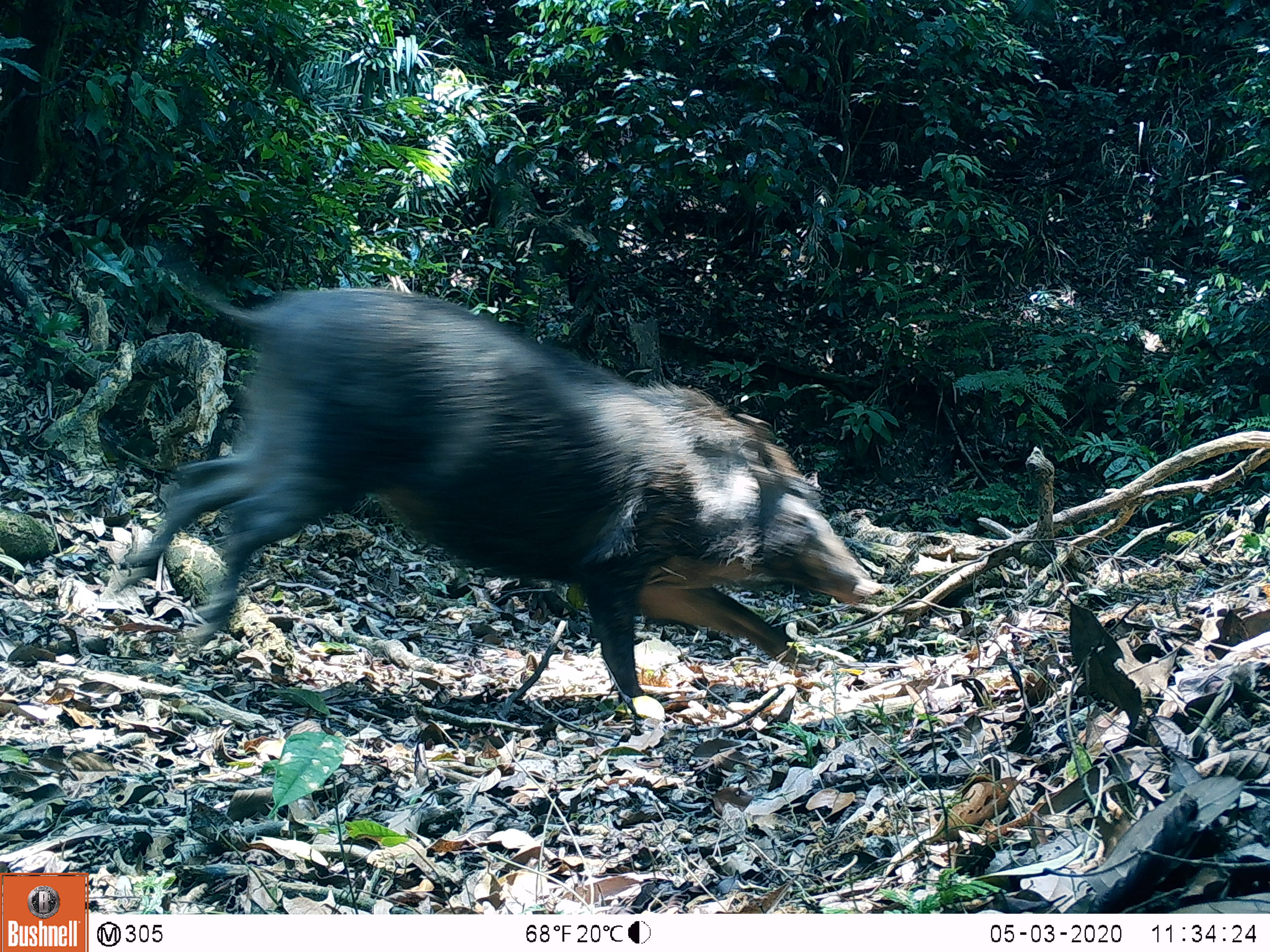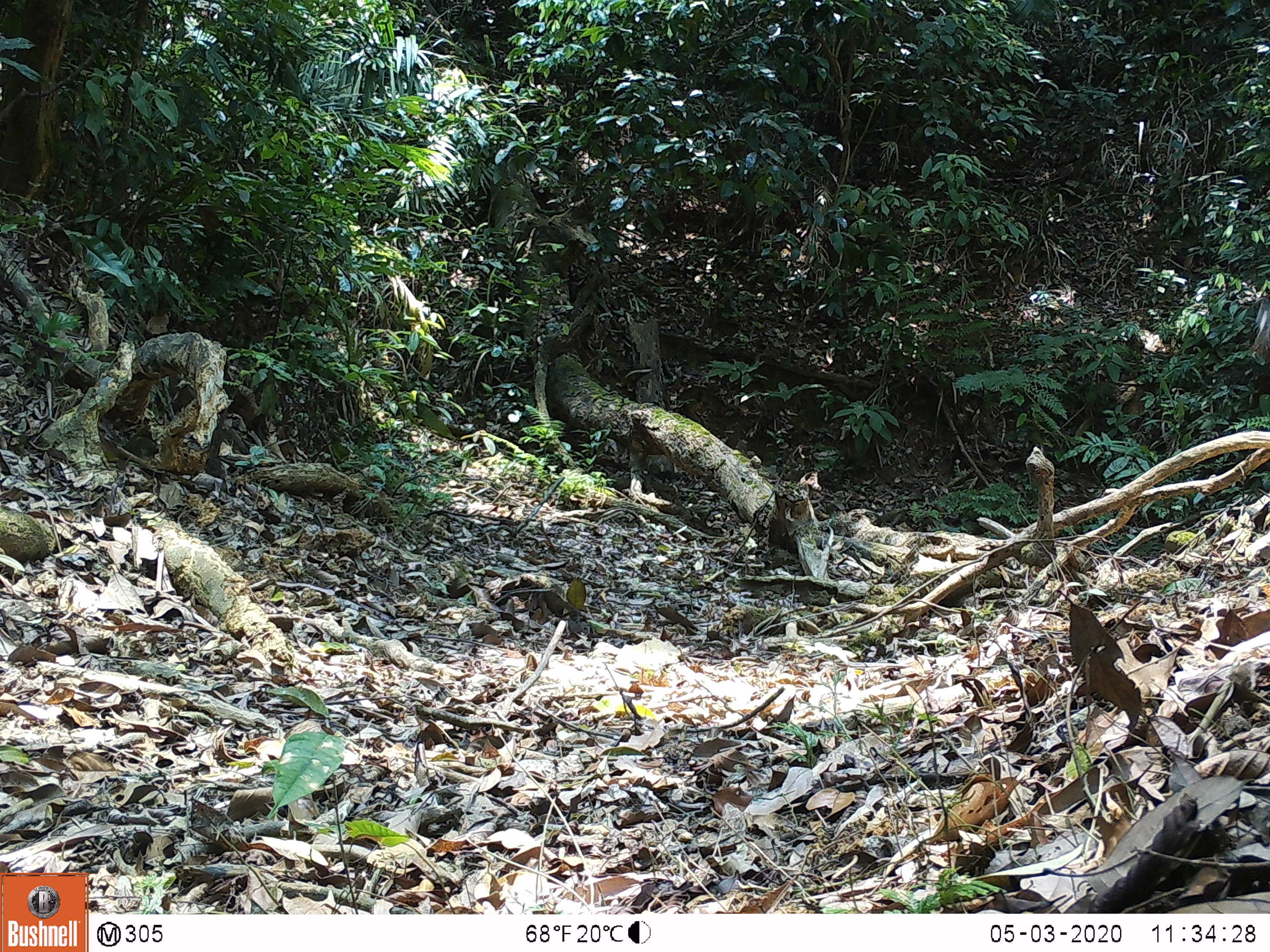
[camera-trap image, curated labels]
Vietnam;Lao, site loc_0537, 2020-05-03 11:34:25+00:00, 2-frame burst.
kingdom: Animalia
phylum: Chordata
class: Mammalia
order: Artiodactyla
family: Suidae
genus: Sus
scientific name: Sus scrofa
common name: eurasian wild pig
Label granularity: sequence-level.